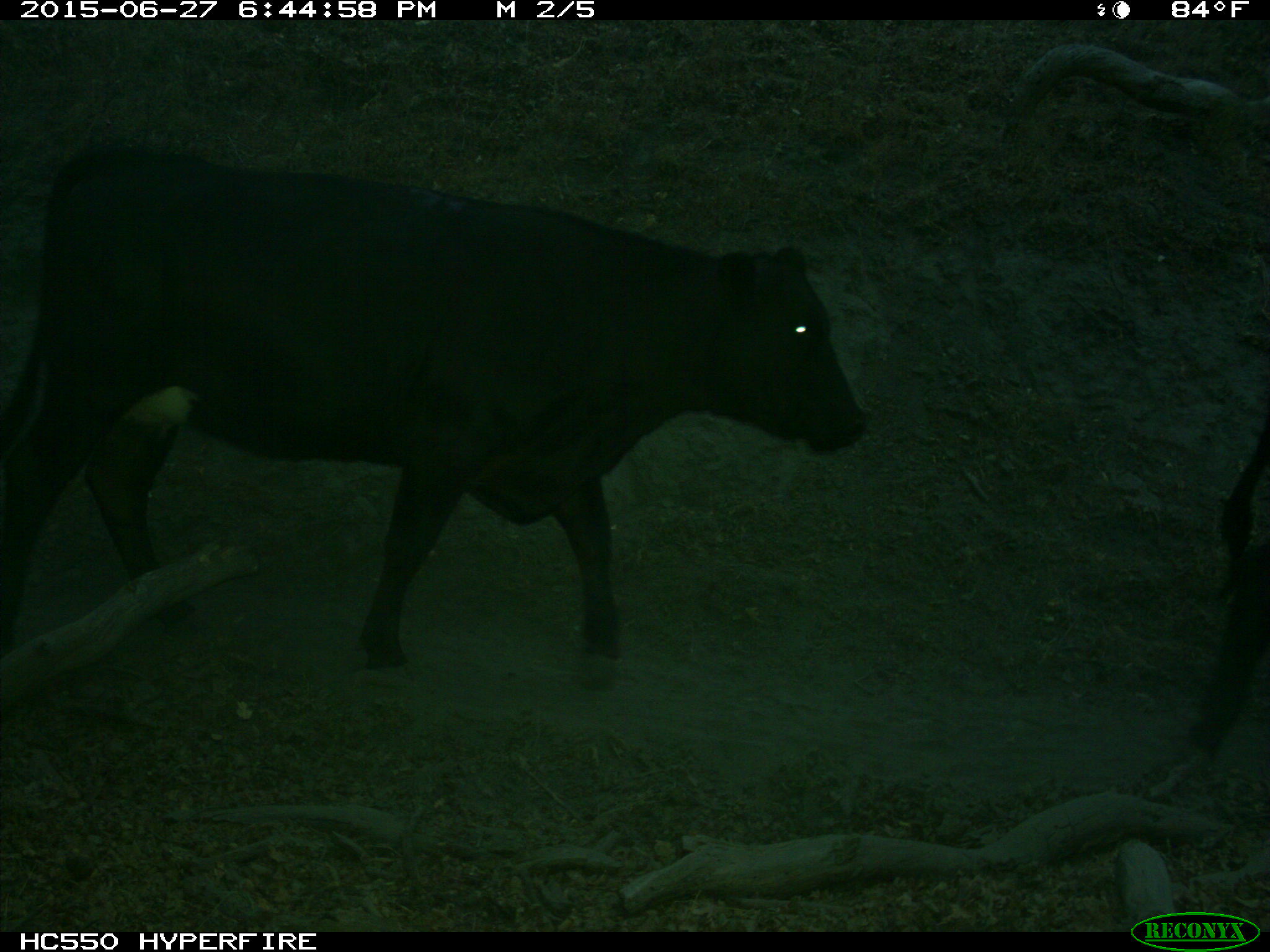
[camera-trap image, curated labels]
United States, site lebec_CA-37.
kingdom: Animalia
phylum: Chordata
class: Mammalia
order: Artiodactyla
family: Bovidae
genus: Bos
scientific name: Bos taurus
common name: domestic cow